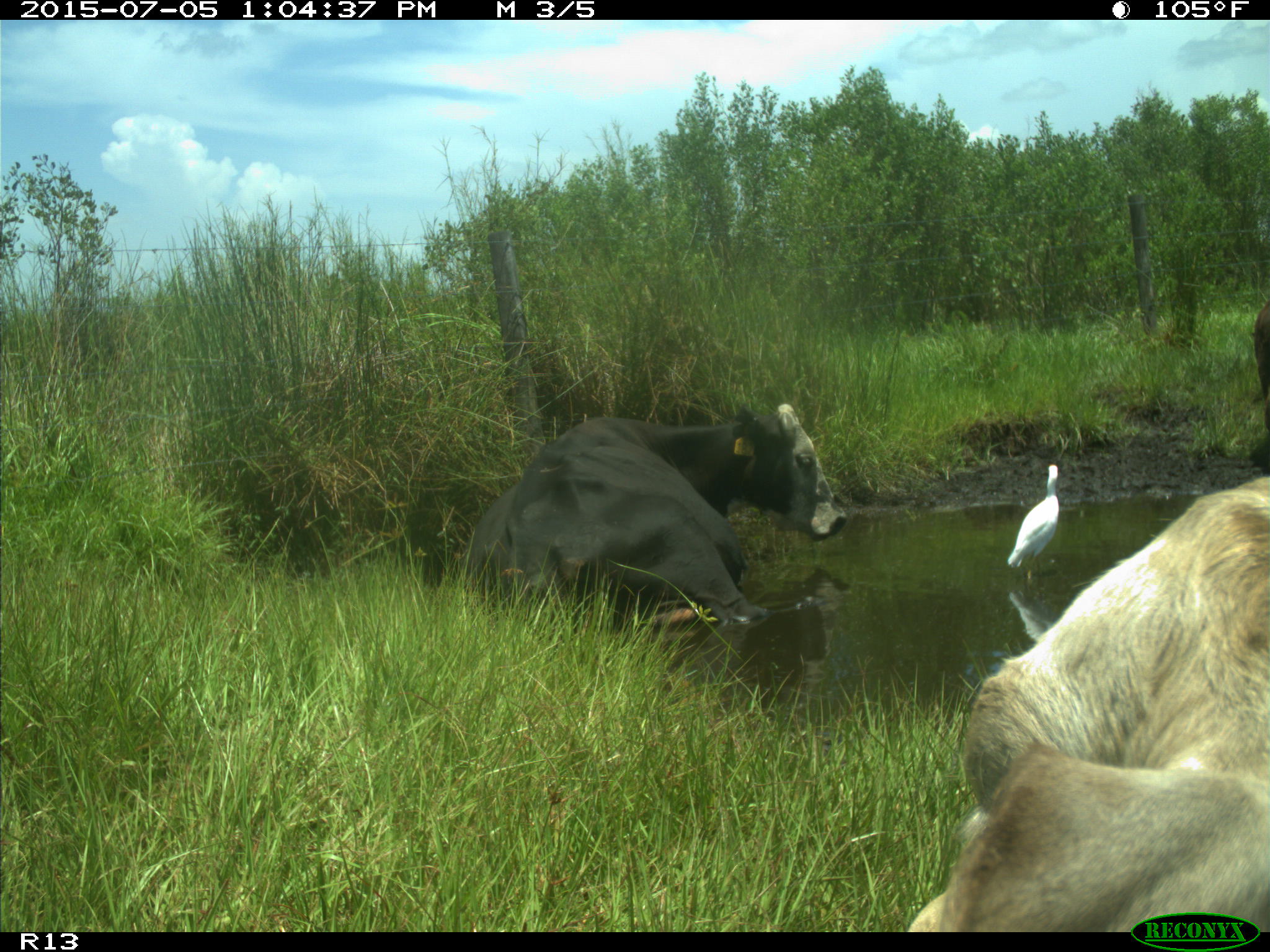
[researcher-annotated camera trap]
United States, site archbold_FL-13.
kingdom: Animalia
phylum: Chordata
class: Mammalia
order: Artiodactyla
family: Bovidae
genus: Bos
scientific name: Bos taurus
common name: domestic cow